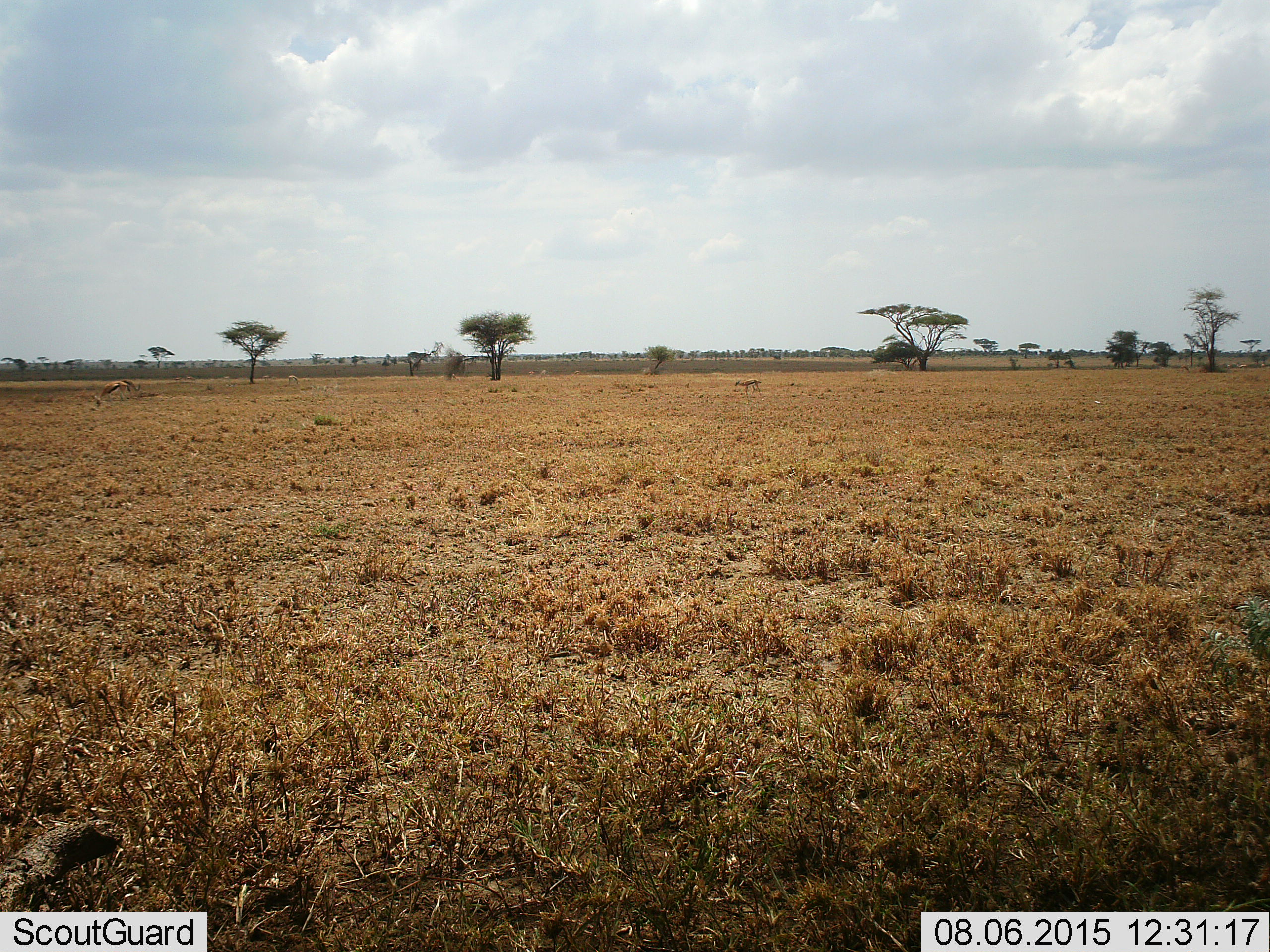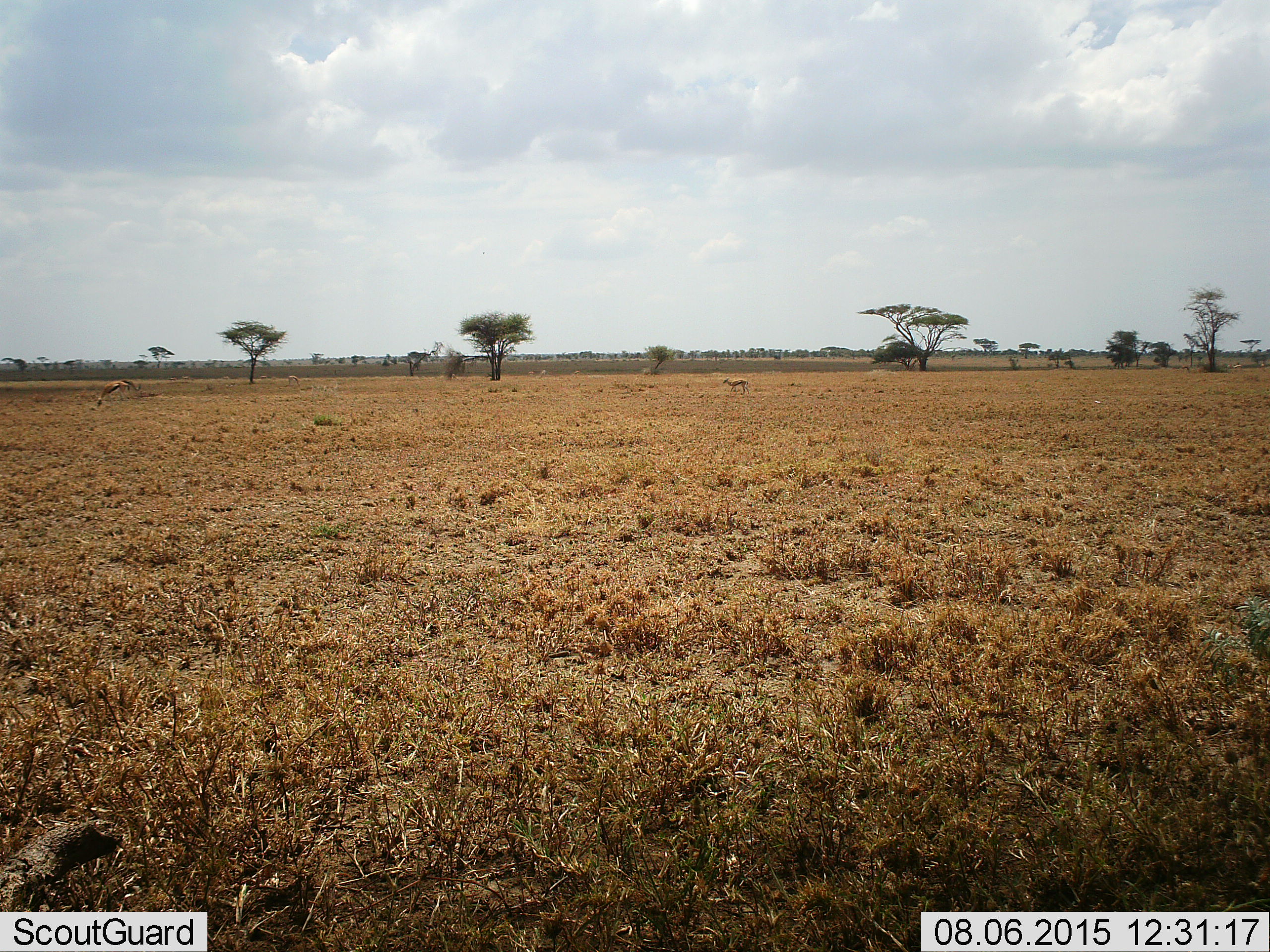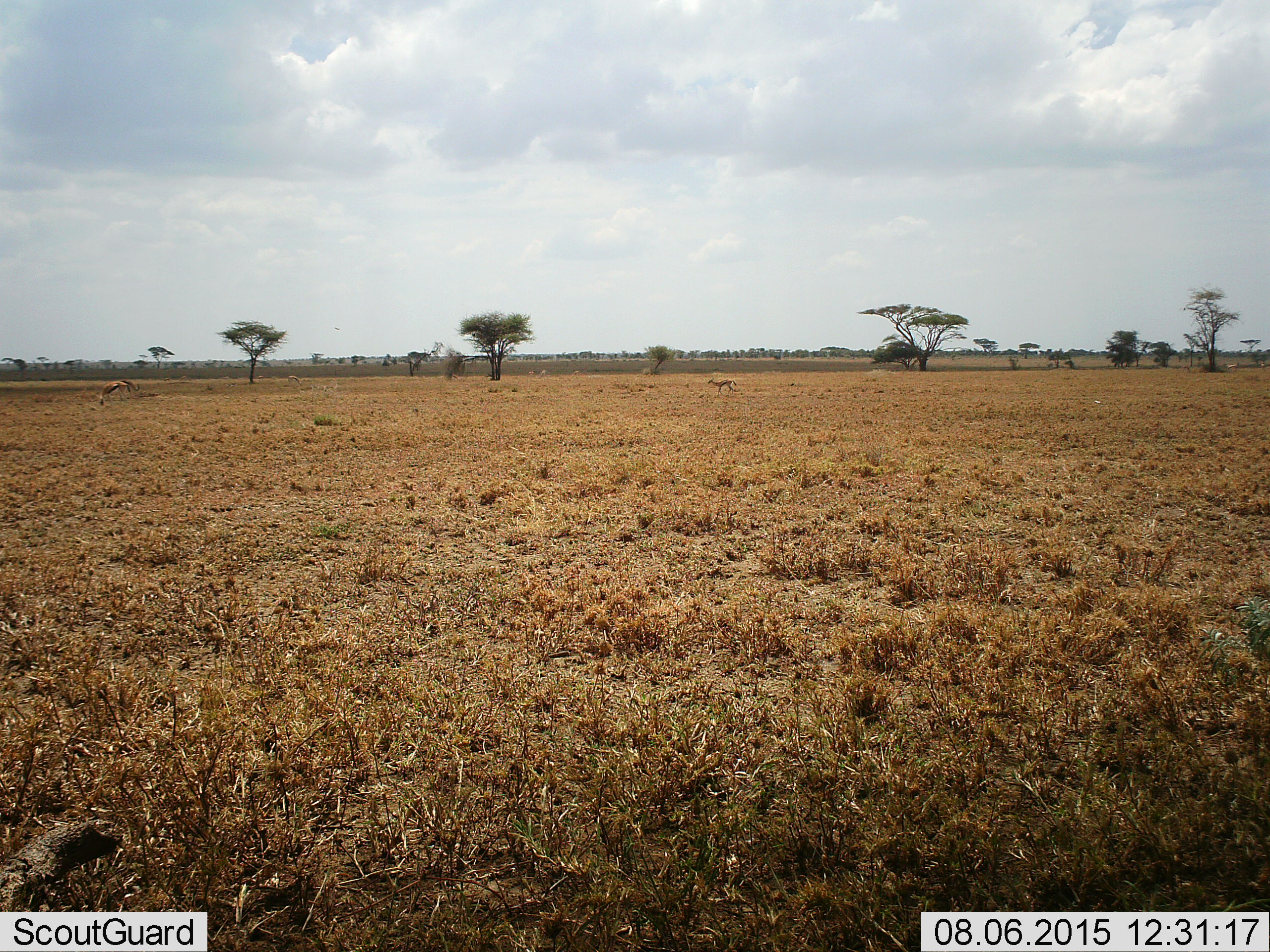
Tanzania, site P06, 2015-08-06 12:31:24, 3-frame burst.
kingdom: Animalia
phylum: Chordata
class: Mammalia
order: Artiodactyla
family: Bovidae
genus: Eudorcas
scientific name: Eudorcas thomsonii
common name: thomson's gazelle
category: gazellethomsons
Gazellethomsons (thomson's gazelle) (Eudorcas thomsonii), count 4. Behavior (volunteer vote fractions): standing 20%, resting 0%, moving 100%, interacting 0%. Young present (vote fraction): 0%. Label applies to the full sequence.